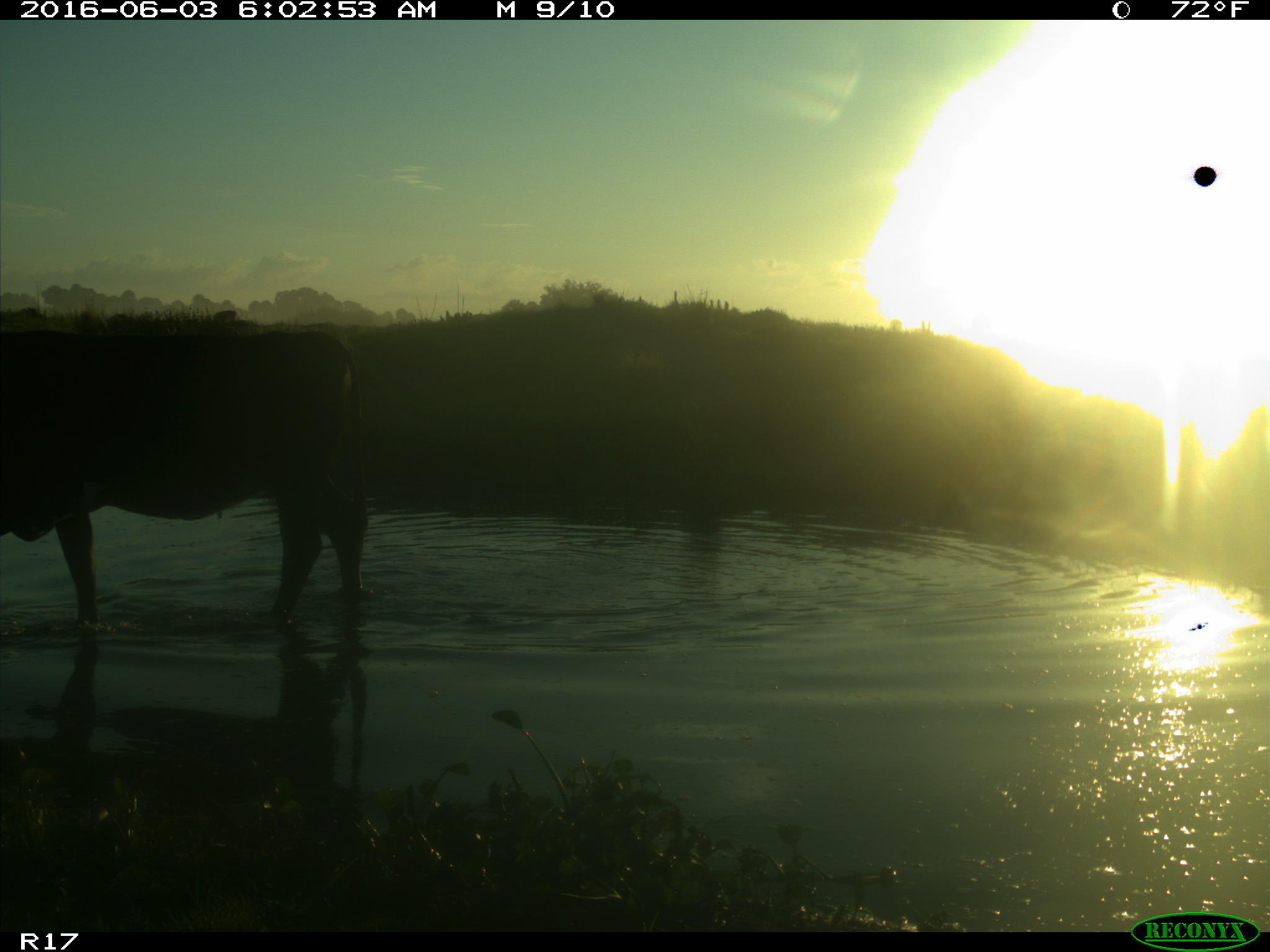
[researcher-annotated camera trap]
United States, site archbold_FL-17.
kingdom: Animalia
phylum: Chordata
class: Mammalia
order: Artiodactyla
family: Bovidae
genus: Bos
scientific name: Bos taurus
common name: domestic cow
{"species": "Bos taurus (domestic cow)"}